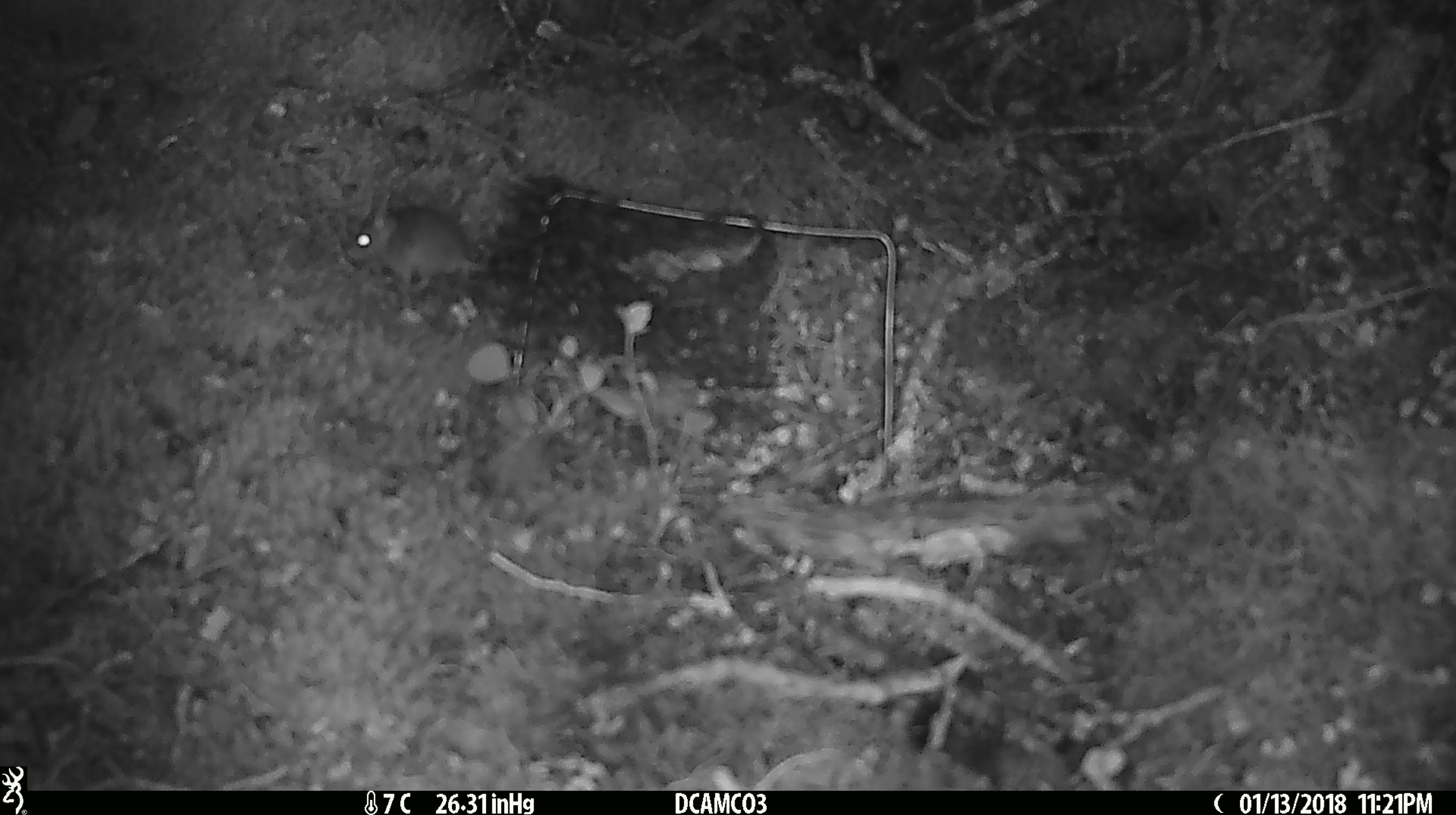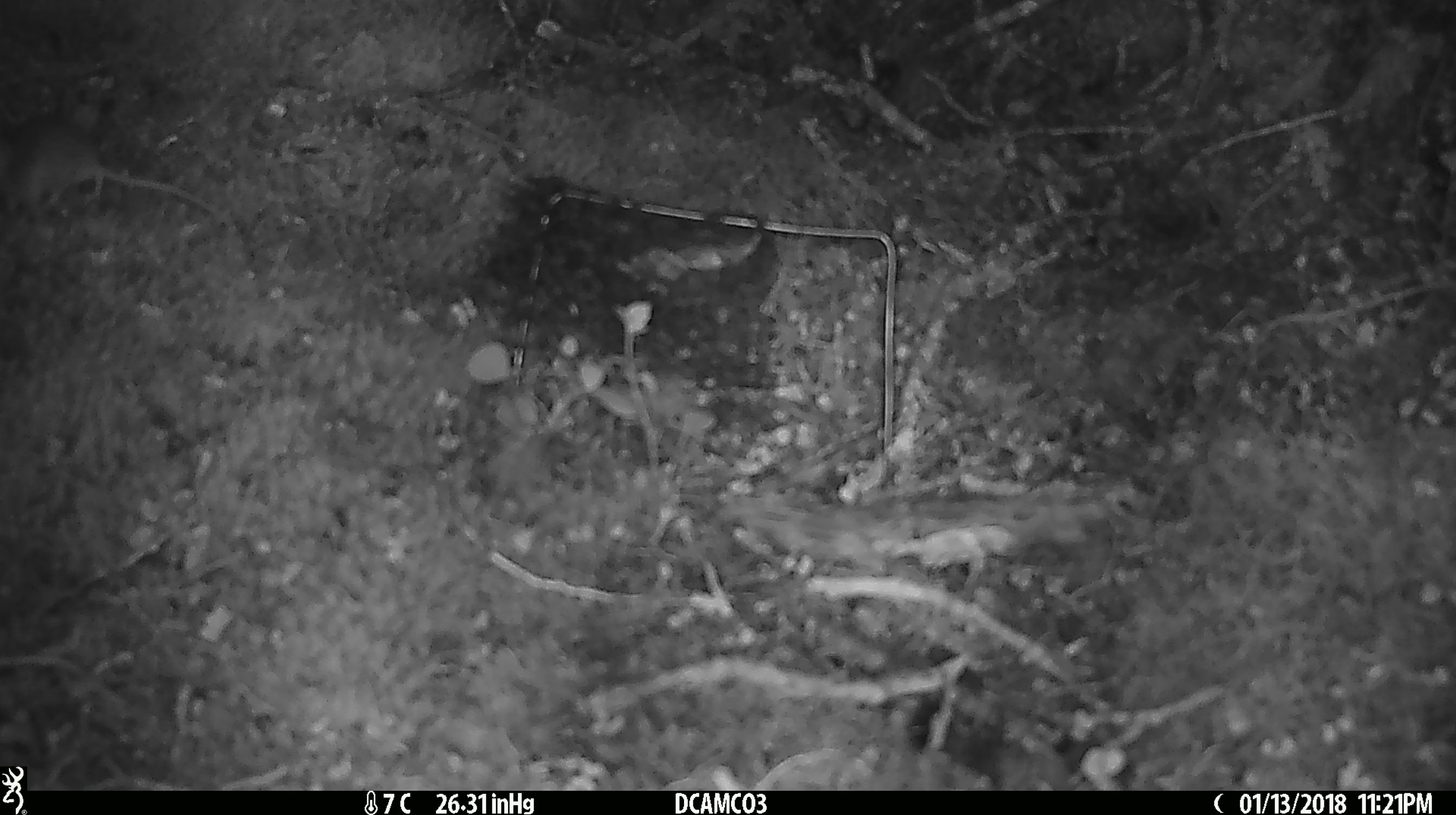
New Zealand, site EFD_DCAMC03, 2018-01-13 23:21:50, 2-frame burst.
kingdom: Animalia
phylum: Chordata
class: Mammalia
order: Rodentia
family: Muridae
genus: Mus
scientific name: Mus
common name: mouse